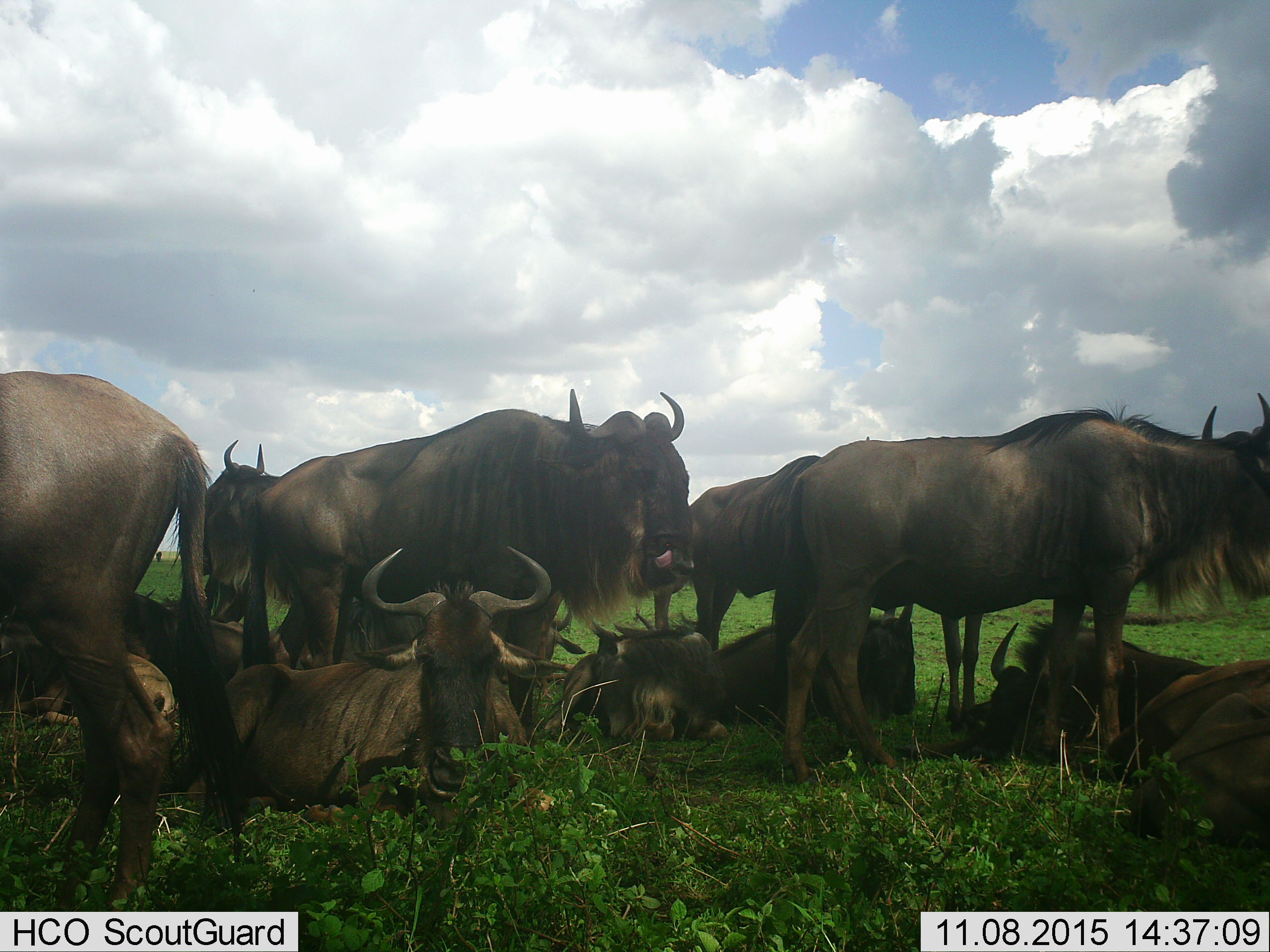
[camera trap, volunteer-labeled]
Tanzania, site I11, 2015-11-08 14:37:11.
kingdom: Animalia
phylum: Chordata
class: Mammalia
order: Artiodactyla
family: Bovidae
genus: Connochaetes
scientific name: Connochaetes taurinus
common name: blue wildebeest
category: wildebeest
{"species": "wildebeest (blue wildebeest) (Connochaetes taurinus)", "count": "11-50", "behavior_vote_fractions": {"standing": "80%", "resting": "90%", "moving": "10%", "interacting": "10%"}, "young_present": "60%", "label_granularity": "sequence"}